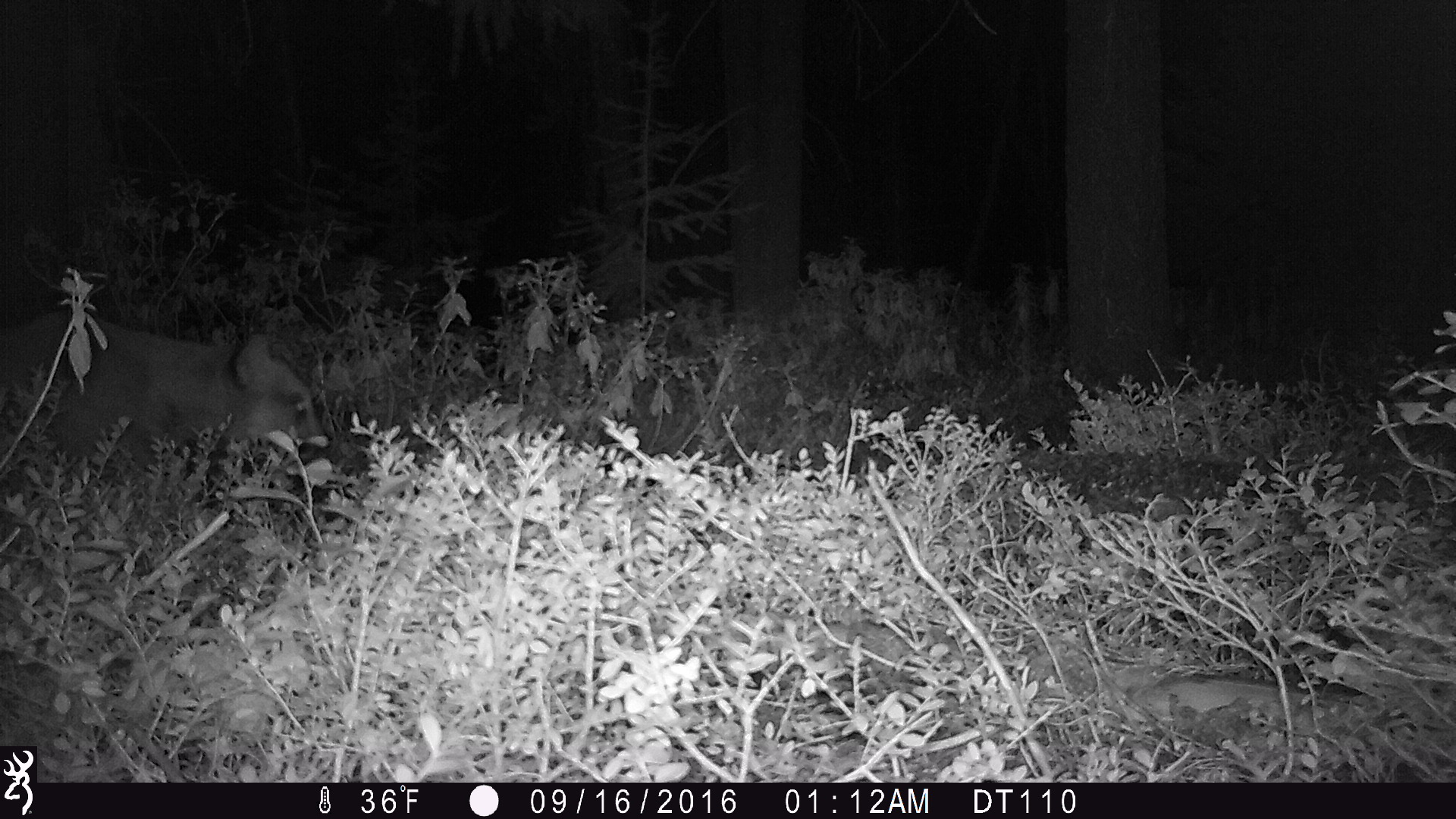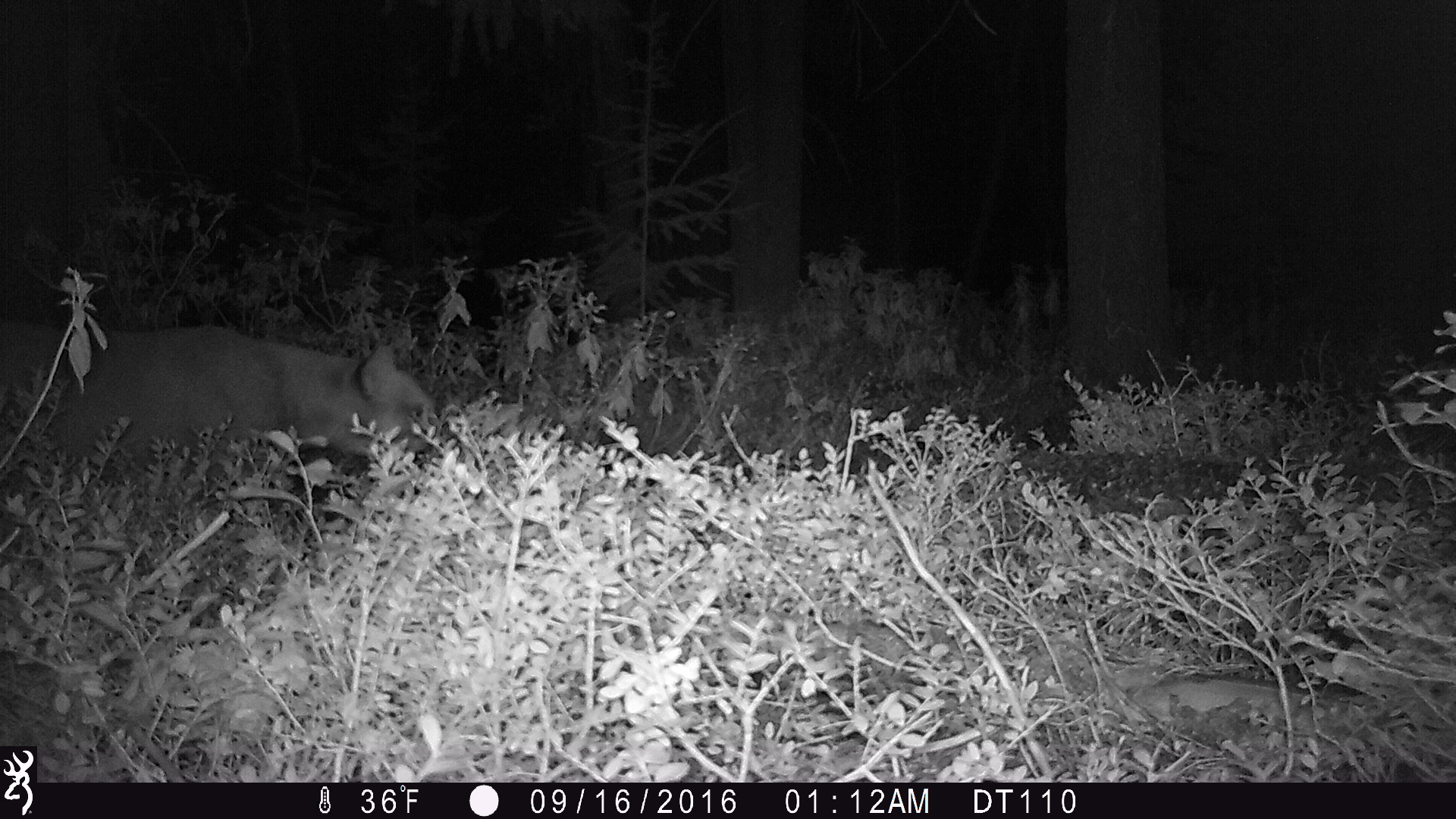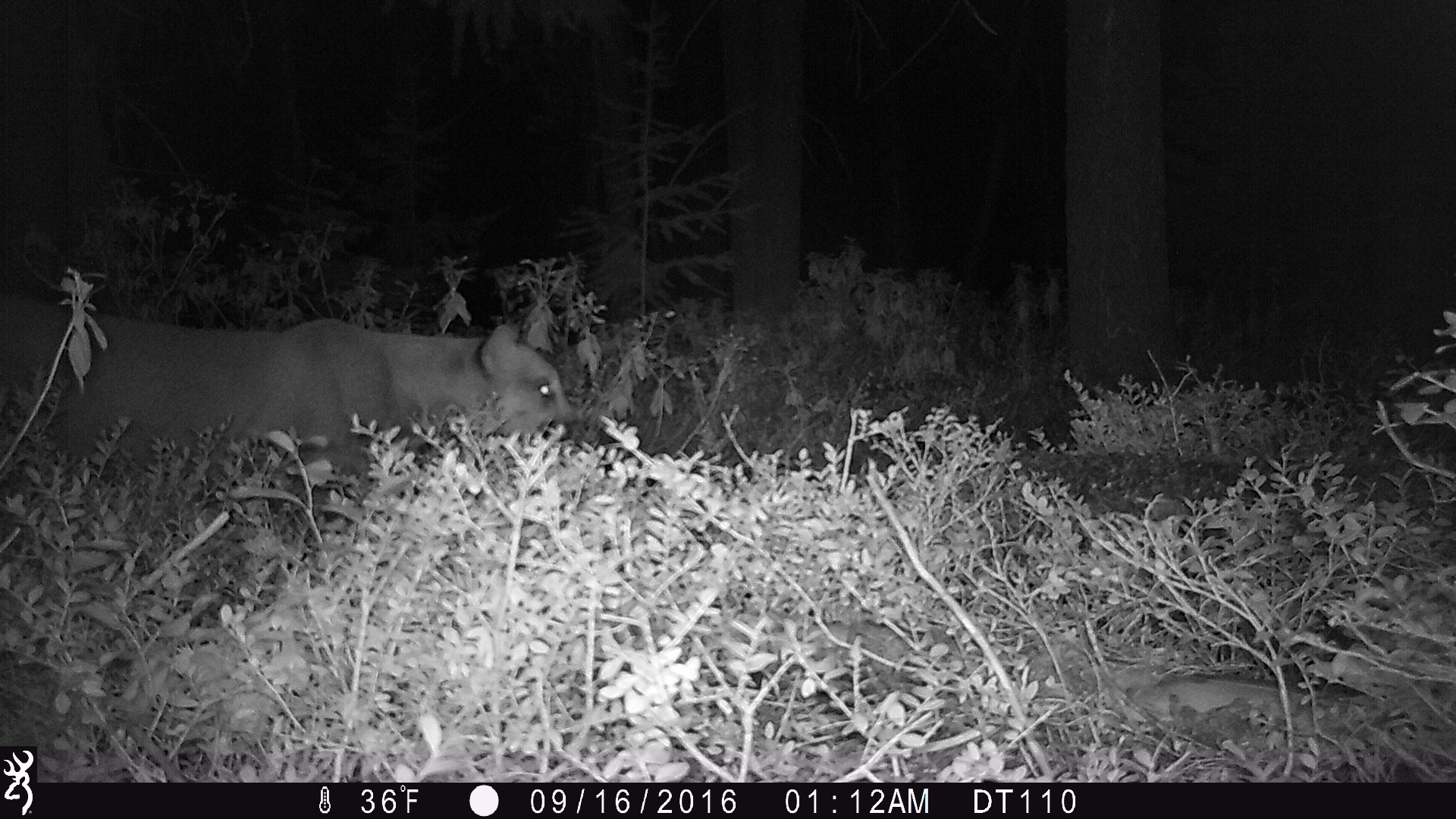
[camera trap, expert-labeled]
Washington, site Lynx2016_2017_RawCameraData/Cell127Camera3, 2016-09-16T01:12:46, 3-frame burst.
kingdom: Animalia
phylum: Chordata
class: Mammalia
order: Carnivora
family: Felidae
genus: Puma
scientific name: Puma concolor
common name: mountain lion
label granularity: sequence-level